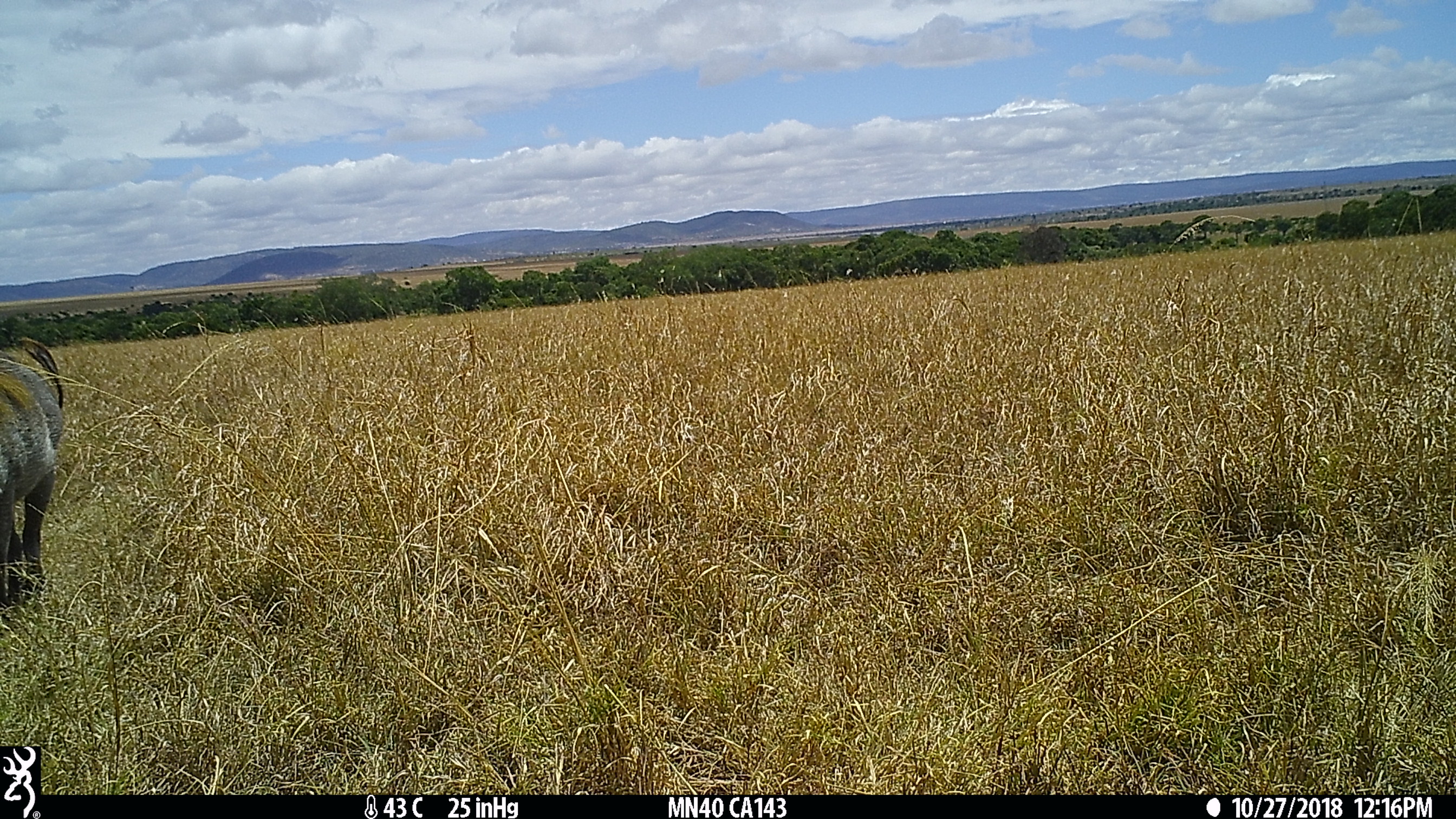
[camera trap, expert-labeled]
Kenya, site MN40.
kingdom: Animalia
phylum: Chordata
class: Mammalia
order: Artiodactyla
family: Suidae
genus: Phacochoerus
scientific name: Phacochoerus africanus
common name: common warthog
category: warthog